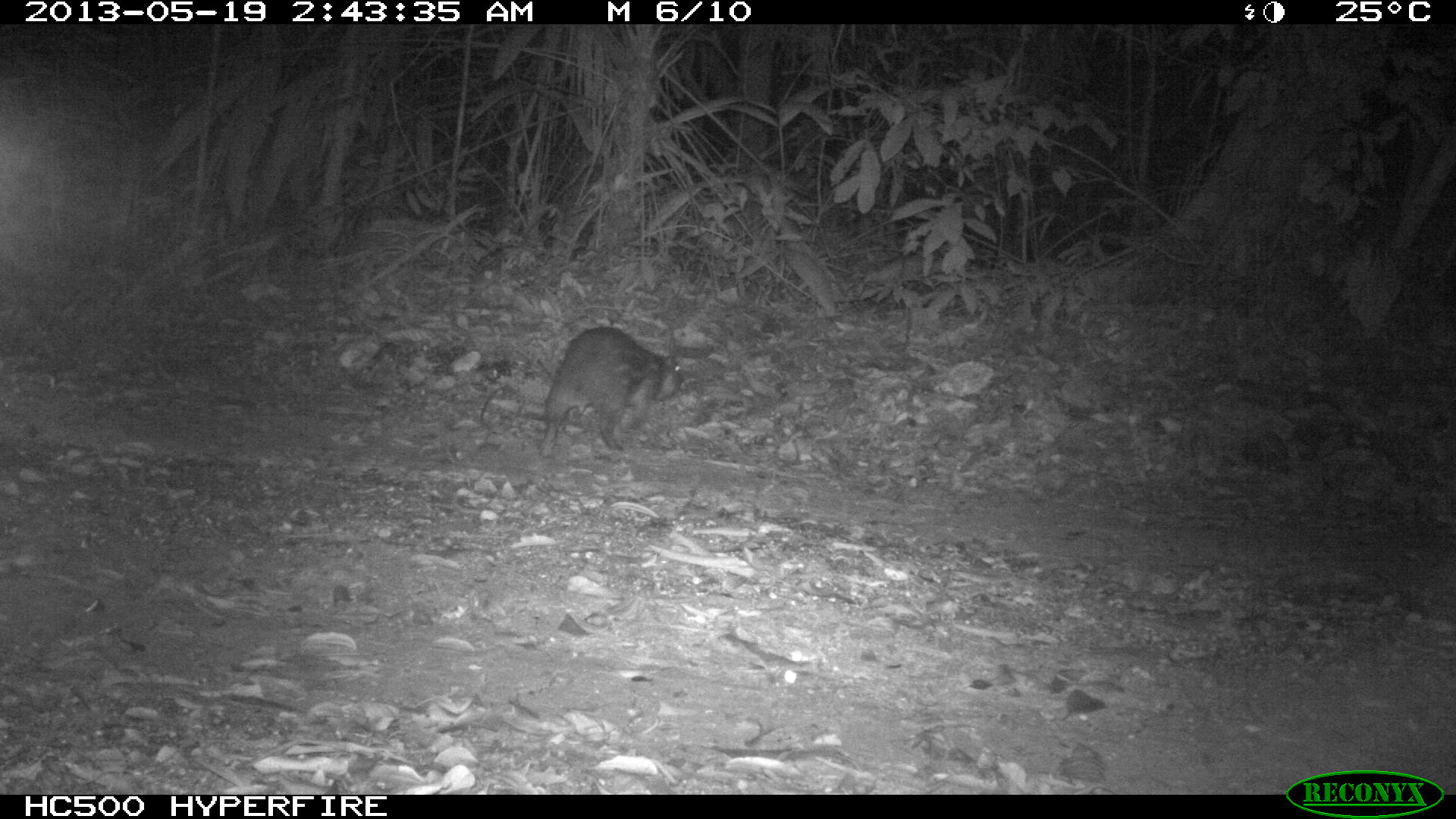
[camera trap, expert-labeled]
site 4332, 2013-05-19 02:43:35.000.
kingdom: Animalia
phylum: Chordata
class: Mammalia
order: Rodentia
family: Cuniculidae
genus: Cuniculus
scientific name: Cuniculus paca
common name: lowland paca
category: agouti paca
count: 1